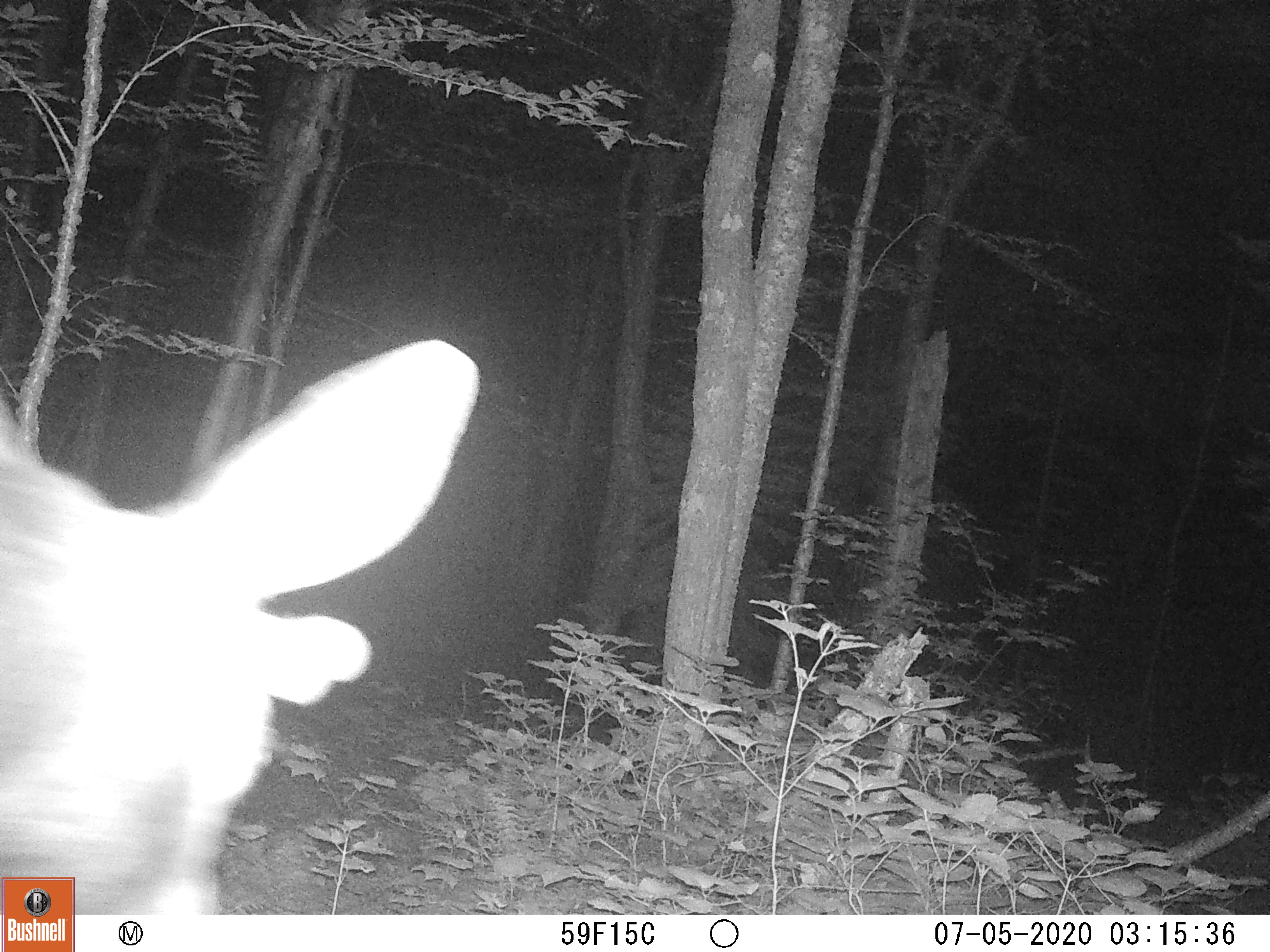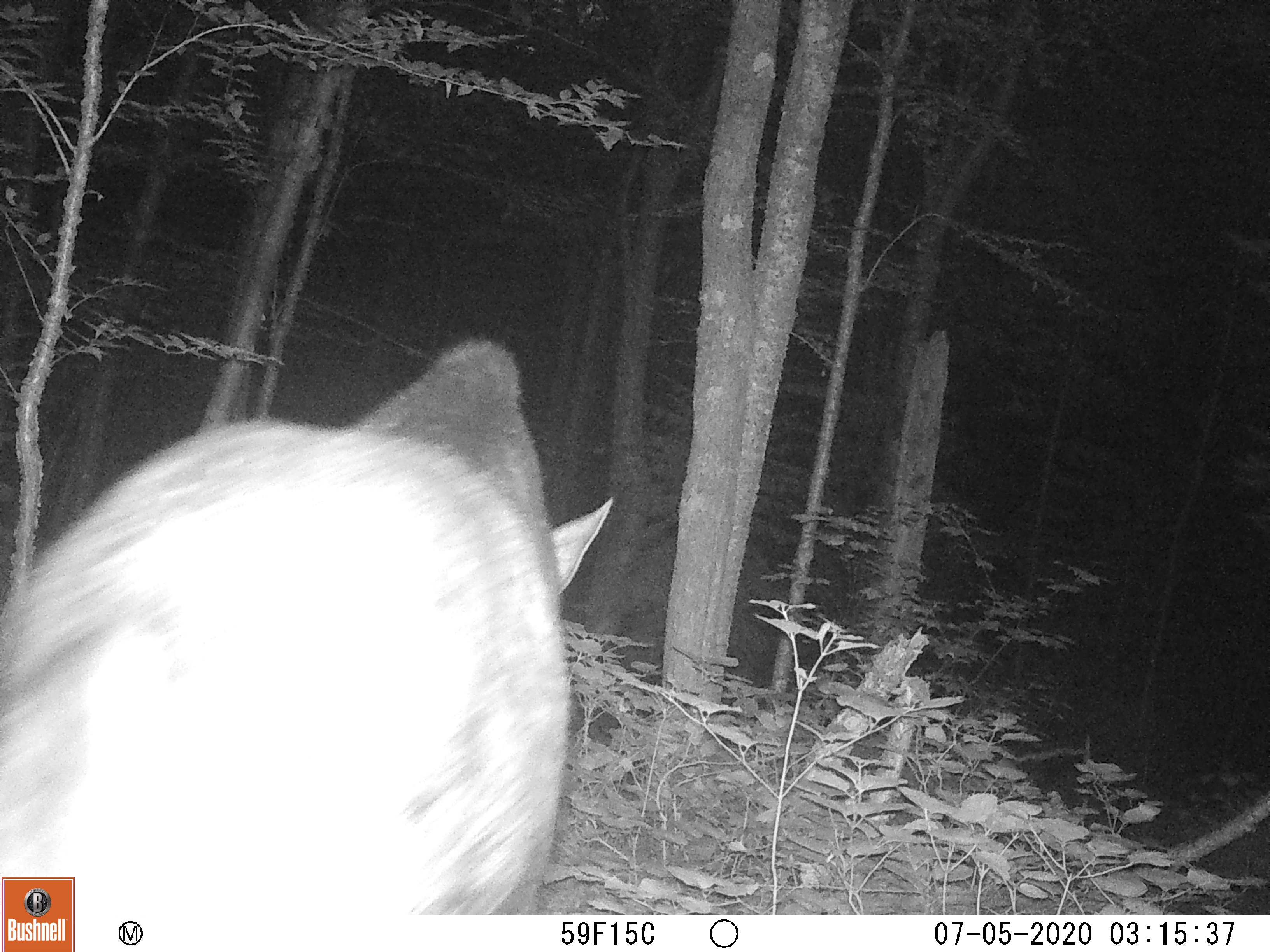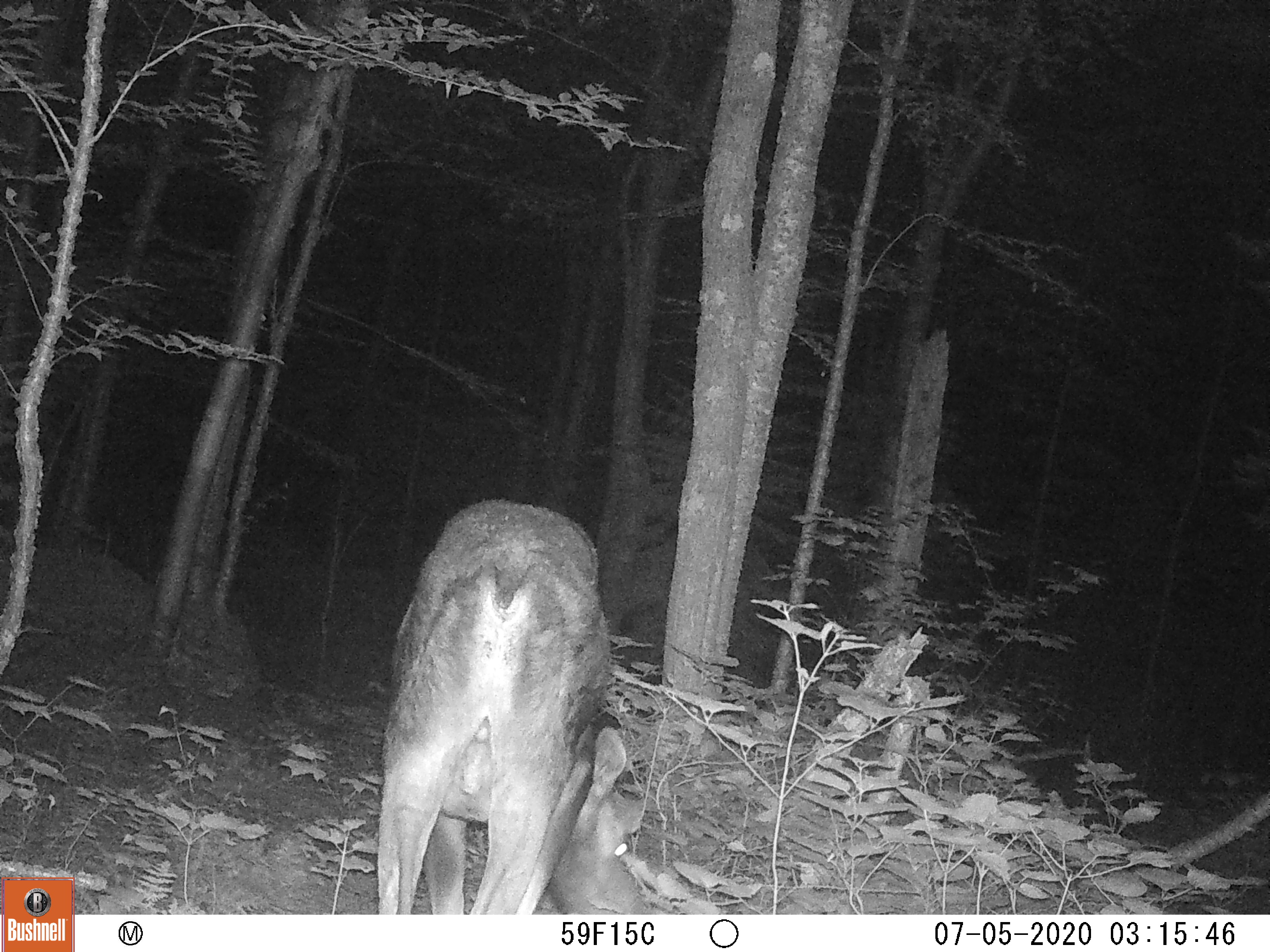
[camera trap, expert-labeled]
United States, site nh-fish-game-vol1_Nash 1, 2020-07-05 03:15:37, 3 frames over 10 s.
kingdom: Animalia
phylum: Chordata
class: Mammalia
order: Artiodactyla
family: Cervidae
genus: Alces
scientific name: Alces alces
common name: moose